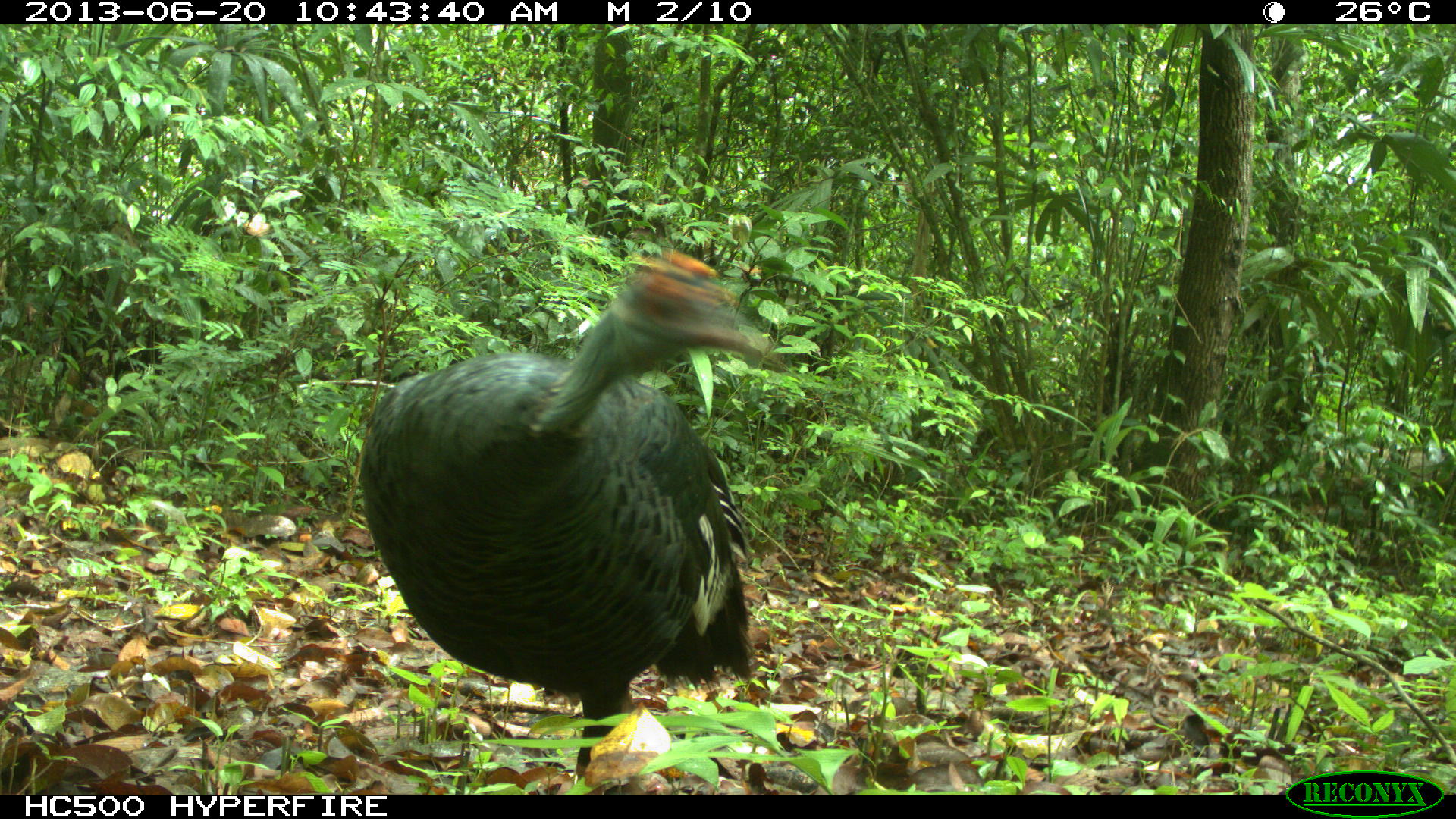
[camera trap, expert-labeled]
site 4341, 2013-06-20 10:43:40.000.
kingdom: Animalia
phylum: Chordata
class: Aves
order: Galliformes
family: Phasianidae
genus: Meleagris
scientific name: Meleagris ocellata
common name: ocellated turkey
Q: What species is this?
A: Meleagris ocellata (ocellated turkey).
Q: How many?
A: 1.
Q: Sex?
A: Female.